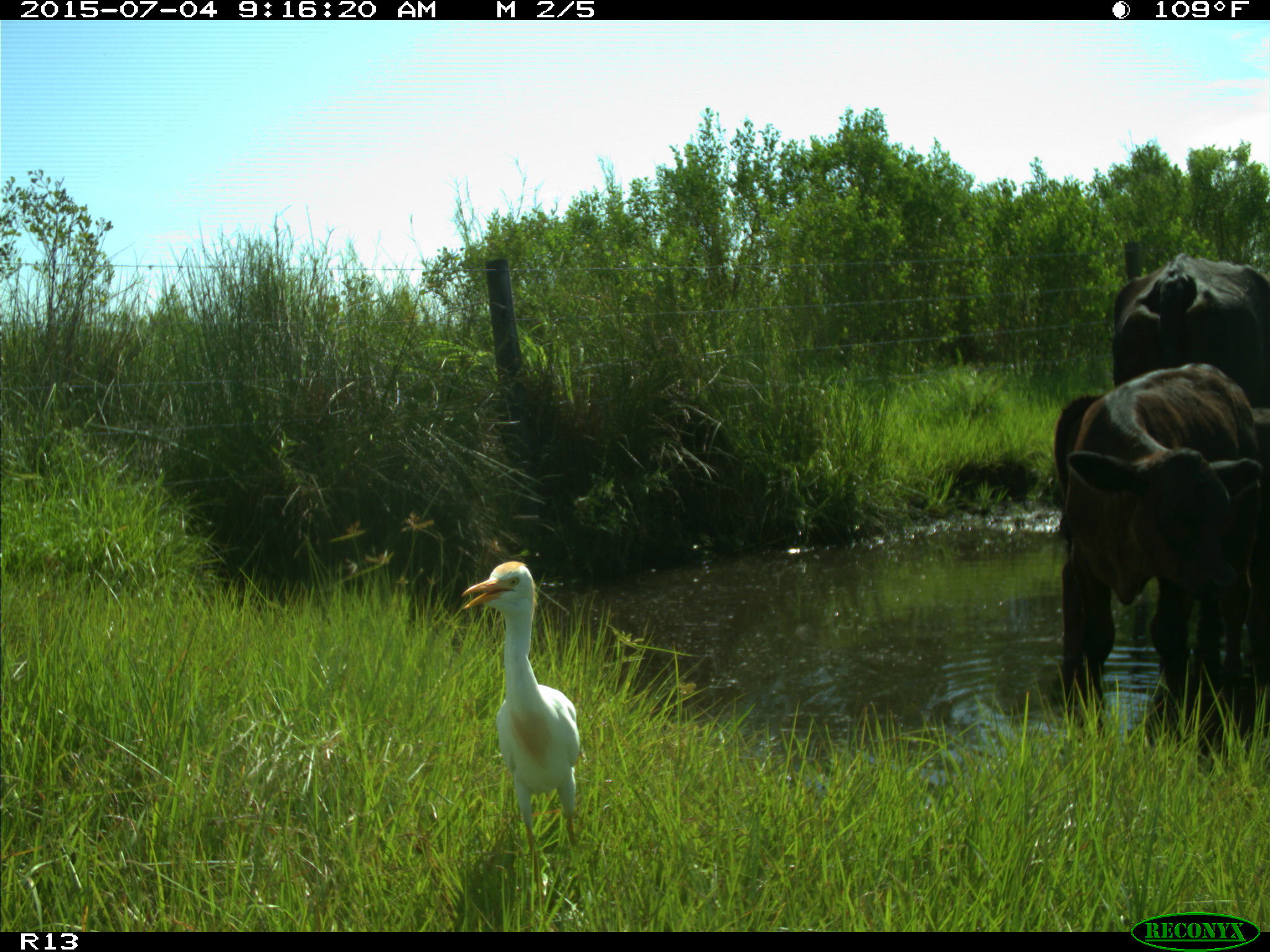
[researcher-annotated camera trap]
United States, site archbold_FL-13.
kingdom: Animalia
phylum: Chordata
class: Mammalia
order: Artiodactyla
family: Bovidae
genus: Bos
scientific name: Bos taurus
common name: domestic cow